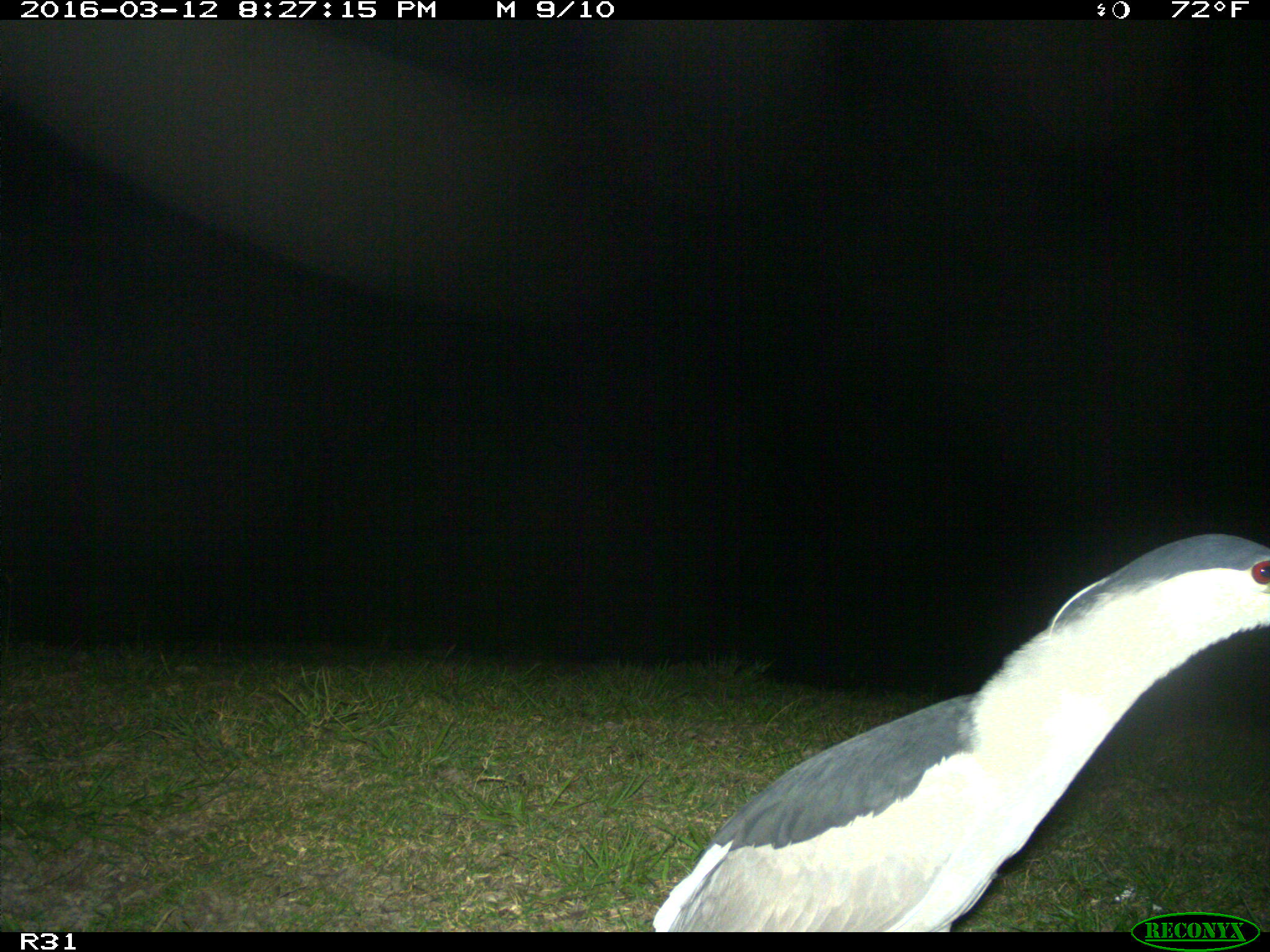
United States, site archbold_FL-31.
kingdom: Animalia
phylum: Chordata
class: Aves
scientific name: Aves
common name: birds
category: unidentified bird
Unidentified bird (birds) (Aves).